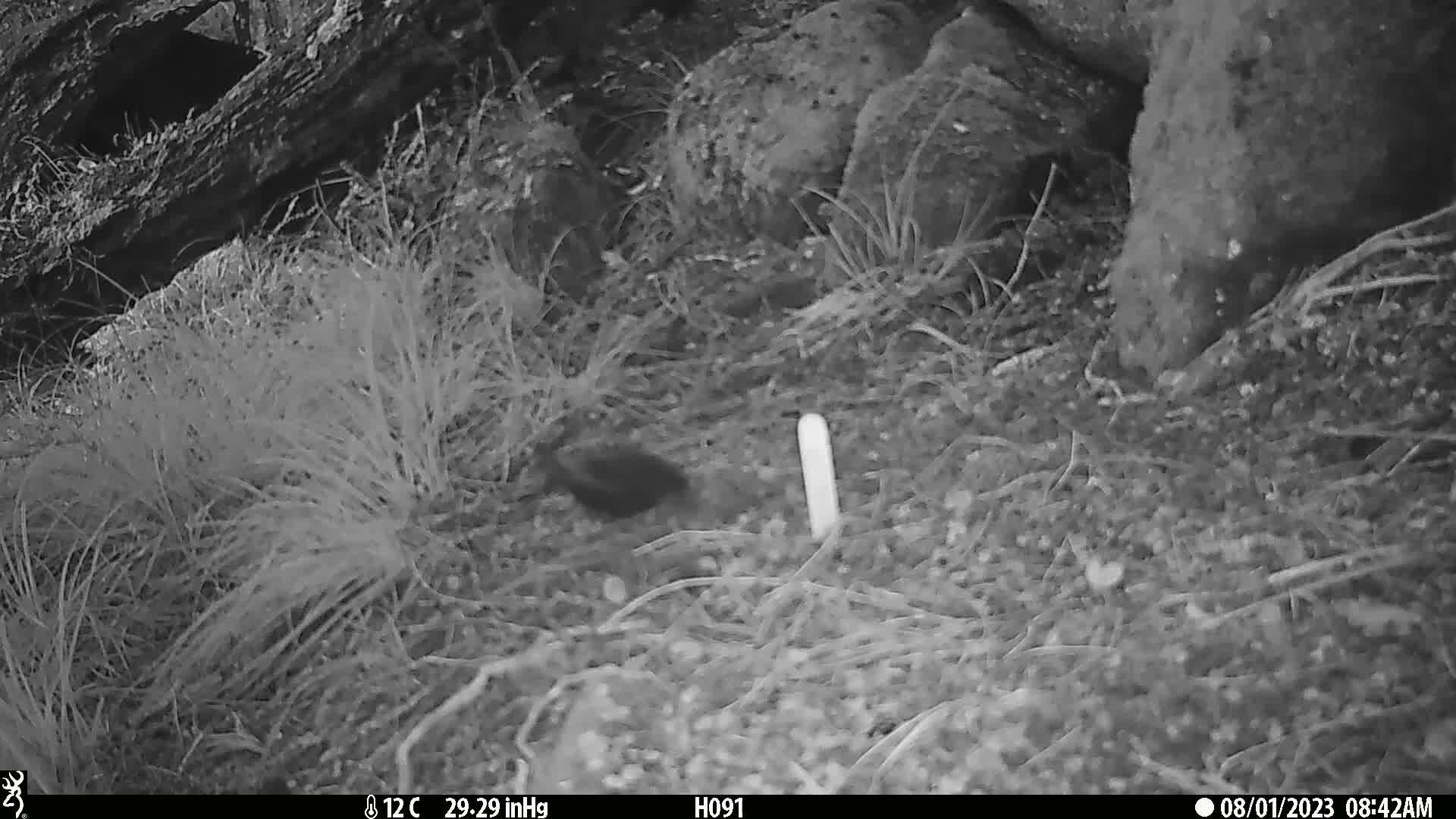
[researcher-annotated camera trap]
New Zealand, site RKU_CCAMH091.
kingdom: Animalia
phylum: Chordata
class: Aves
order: Passeriformes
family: Turdidae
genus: Turdus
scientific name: Turdus merula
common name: eurasian blackbird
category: blackbird